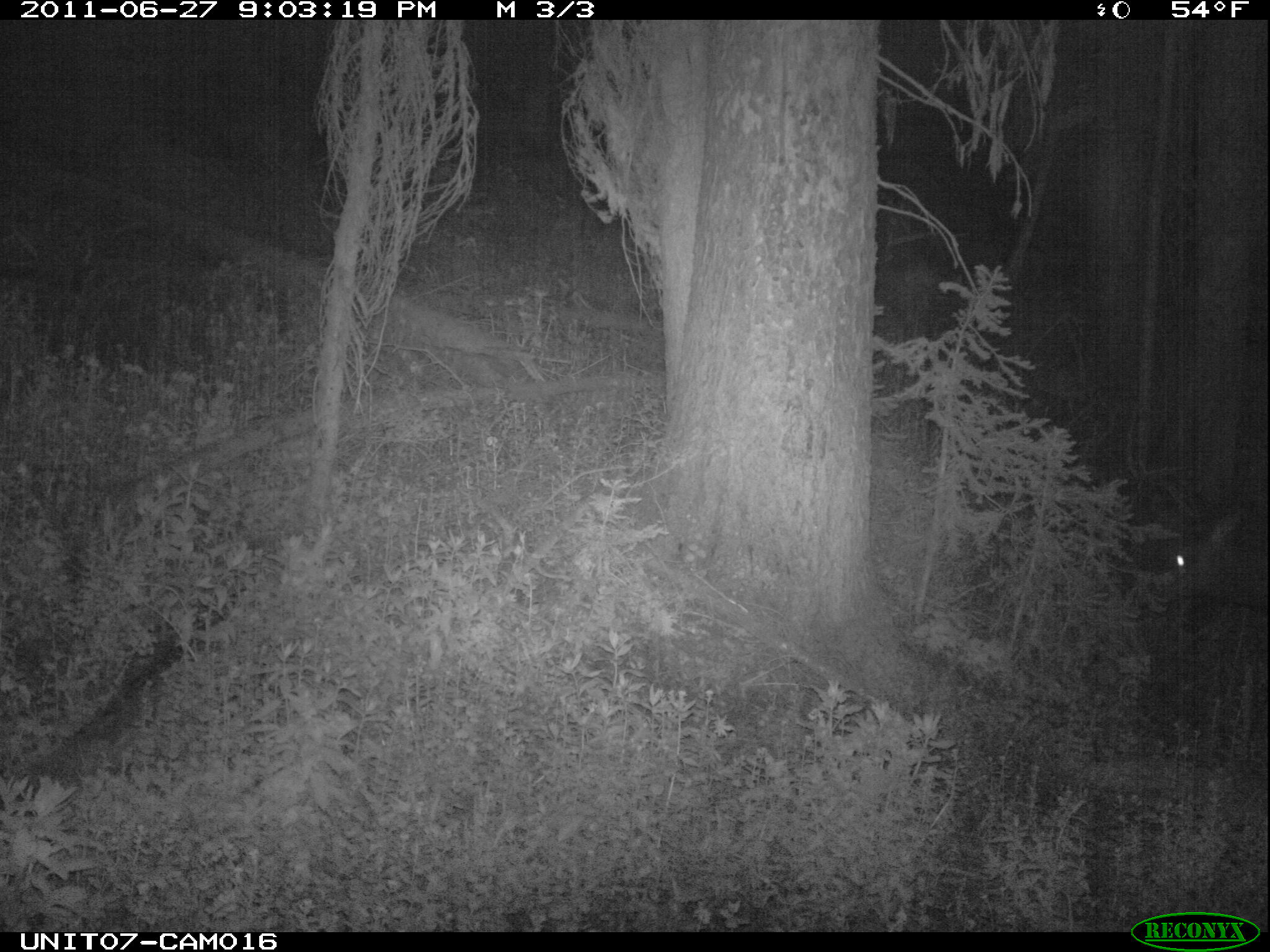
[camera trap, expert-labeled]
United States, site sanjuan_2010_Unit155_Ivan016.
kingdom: Animalia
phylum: Chordata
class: Mammalia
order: Artiodactyla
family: Cervidae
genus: Cervus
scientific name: Cervus elaphus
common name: red deer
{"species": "Cervus elaphus (red deer)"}